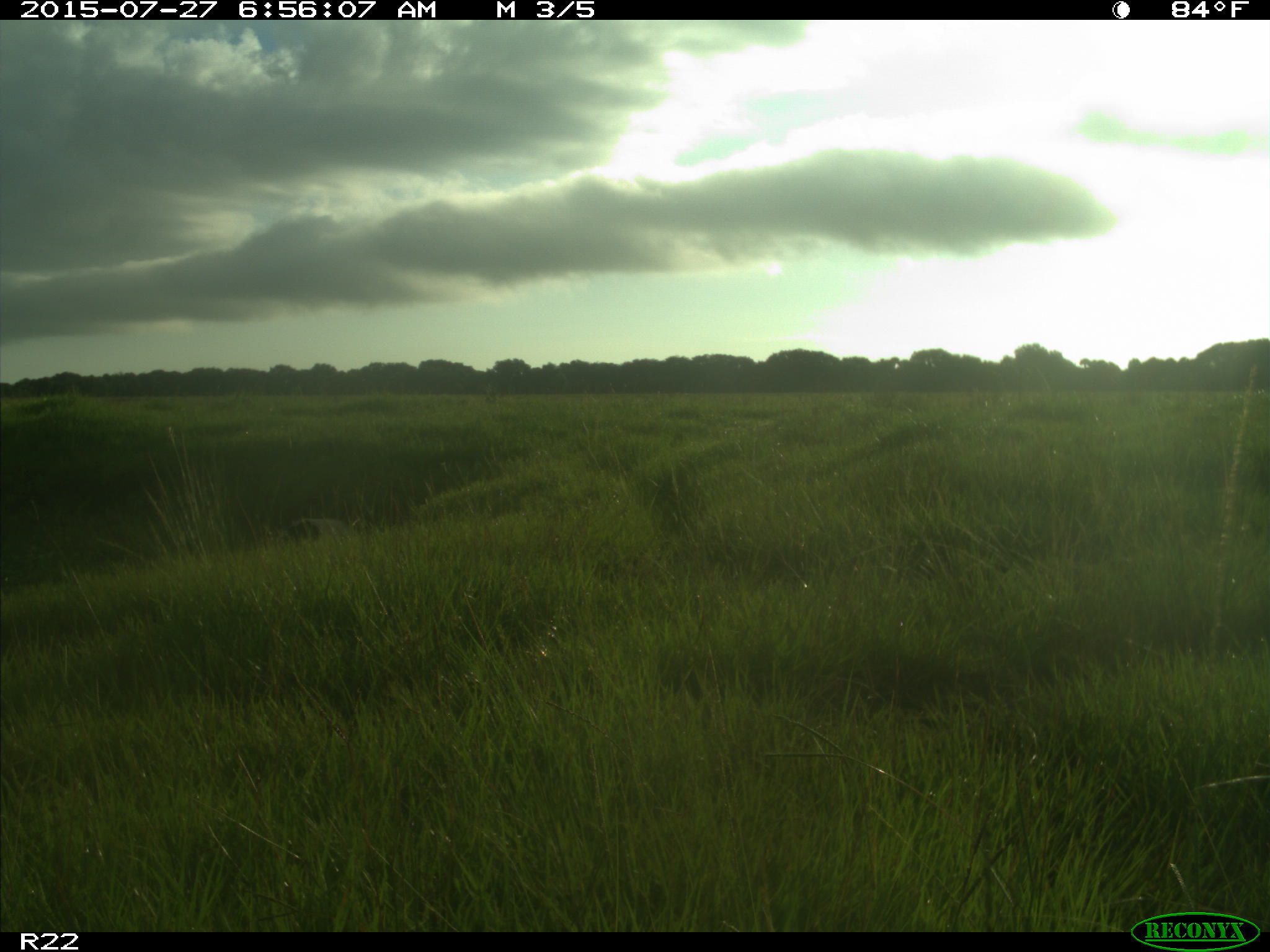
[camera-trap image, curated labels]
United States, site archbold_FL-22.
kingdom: Animalia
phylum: Chordata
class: Mammalia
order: Artiodactyla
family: Bovidae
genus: Bos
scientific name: Bos taurus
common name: domestic cow